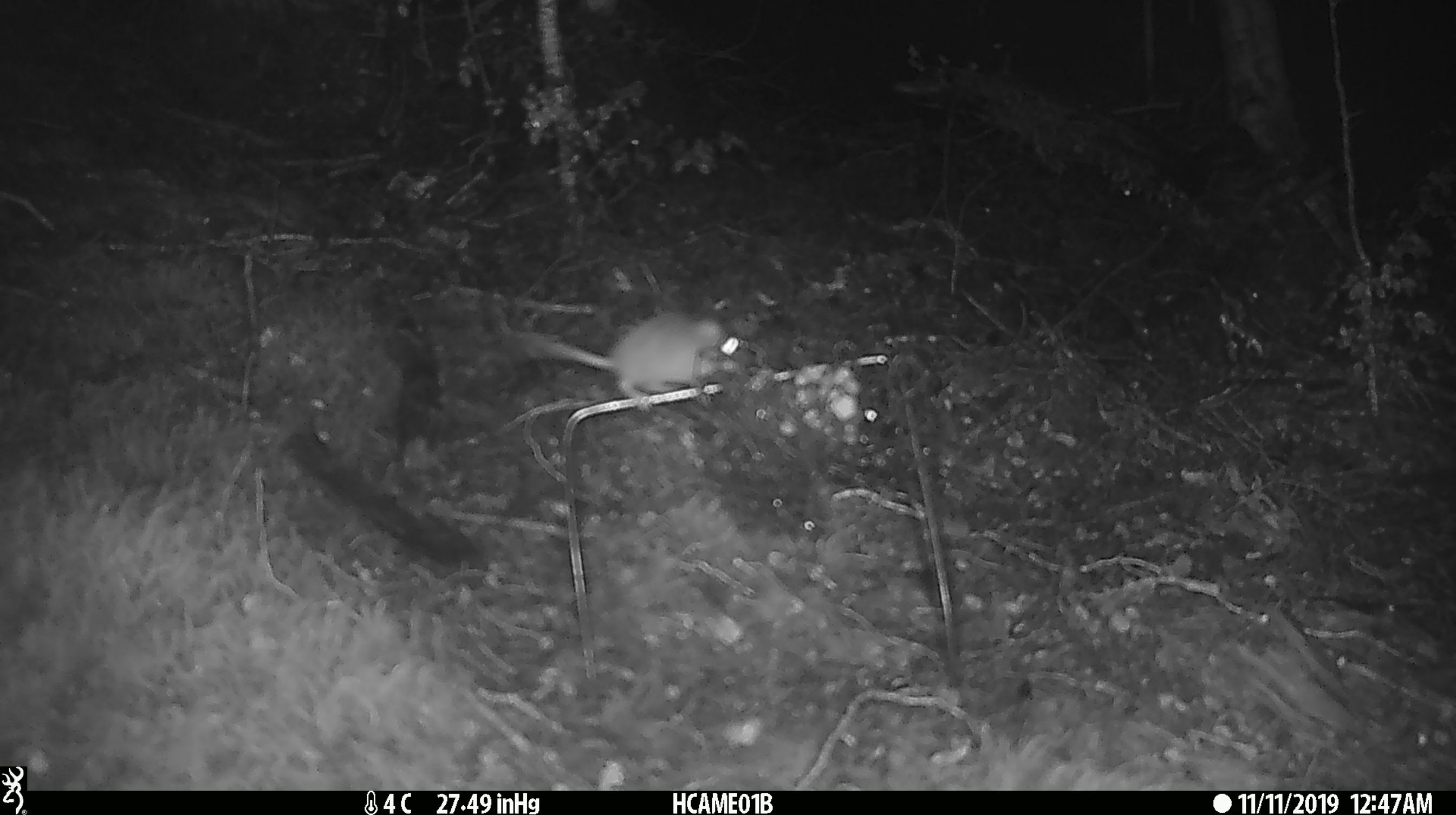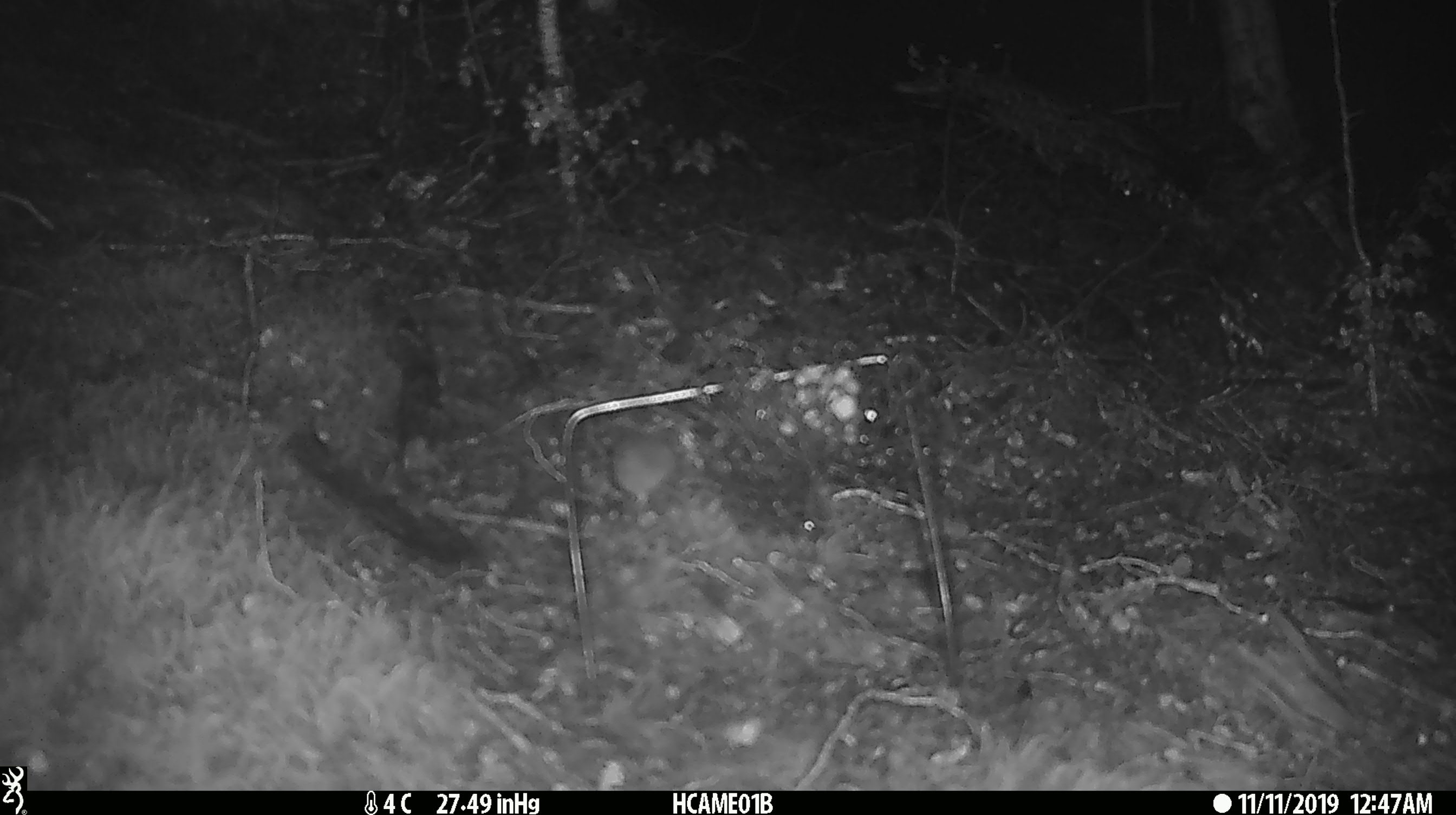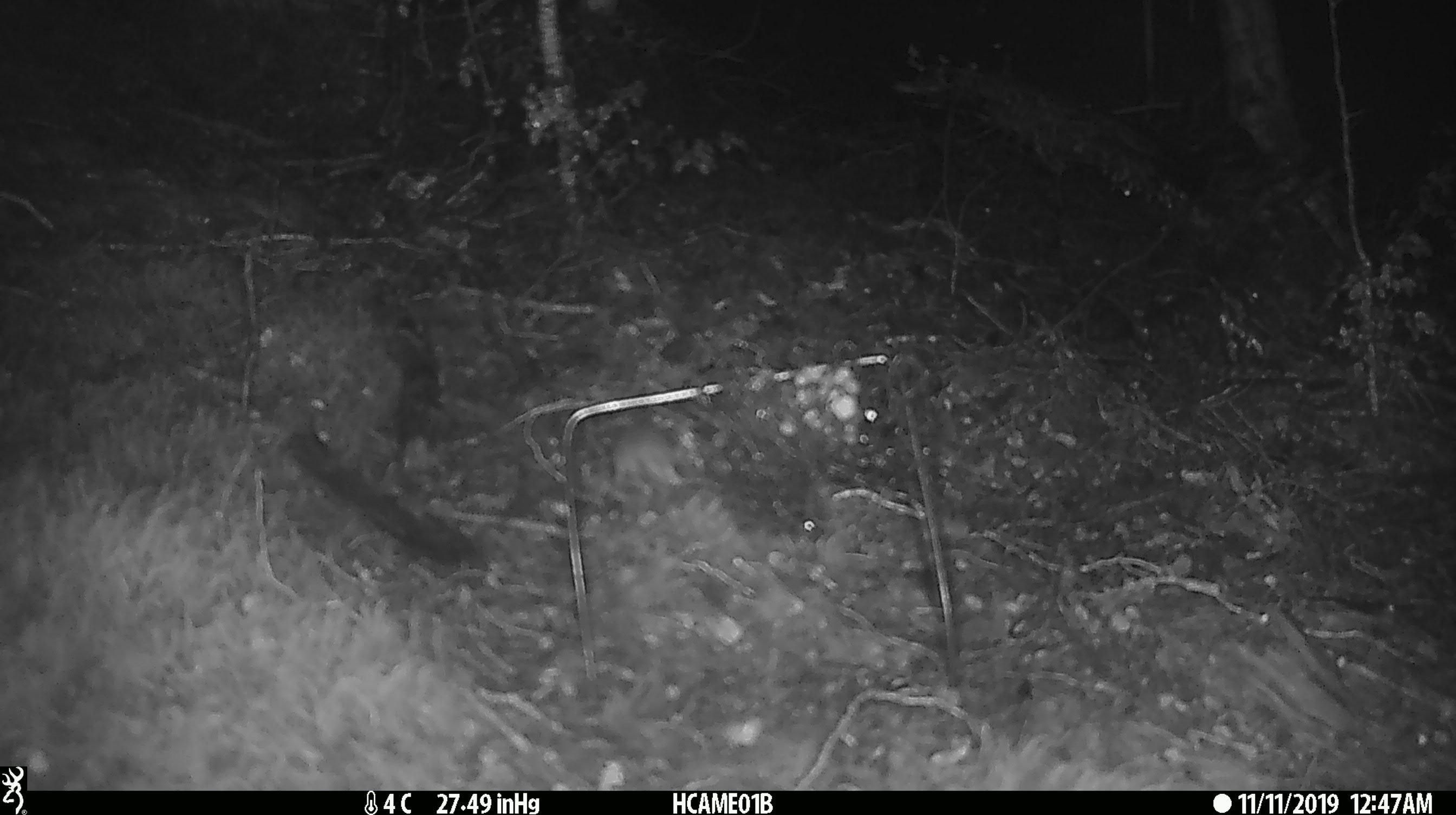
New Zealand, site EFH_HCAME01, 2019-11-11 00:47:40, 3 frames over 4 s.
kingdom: Animalia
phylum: Chordata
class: Mammalia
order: Rodentia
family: Muridae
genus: Mus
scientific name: Mus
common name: mouse